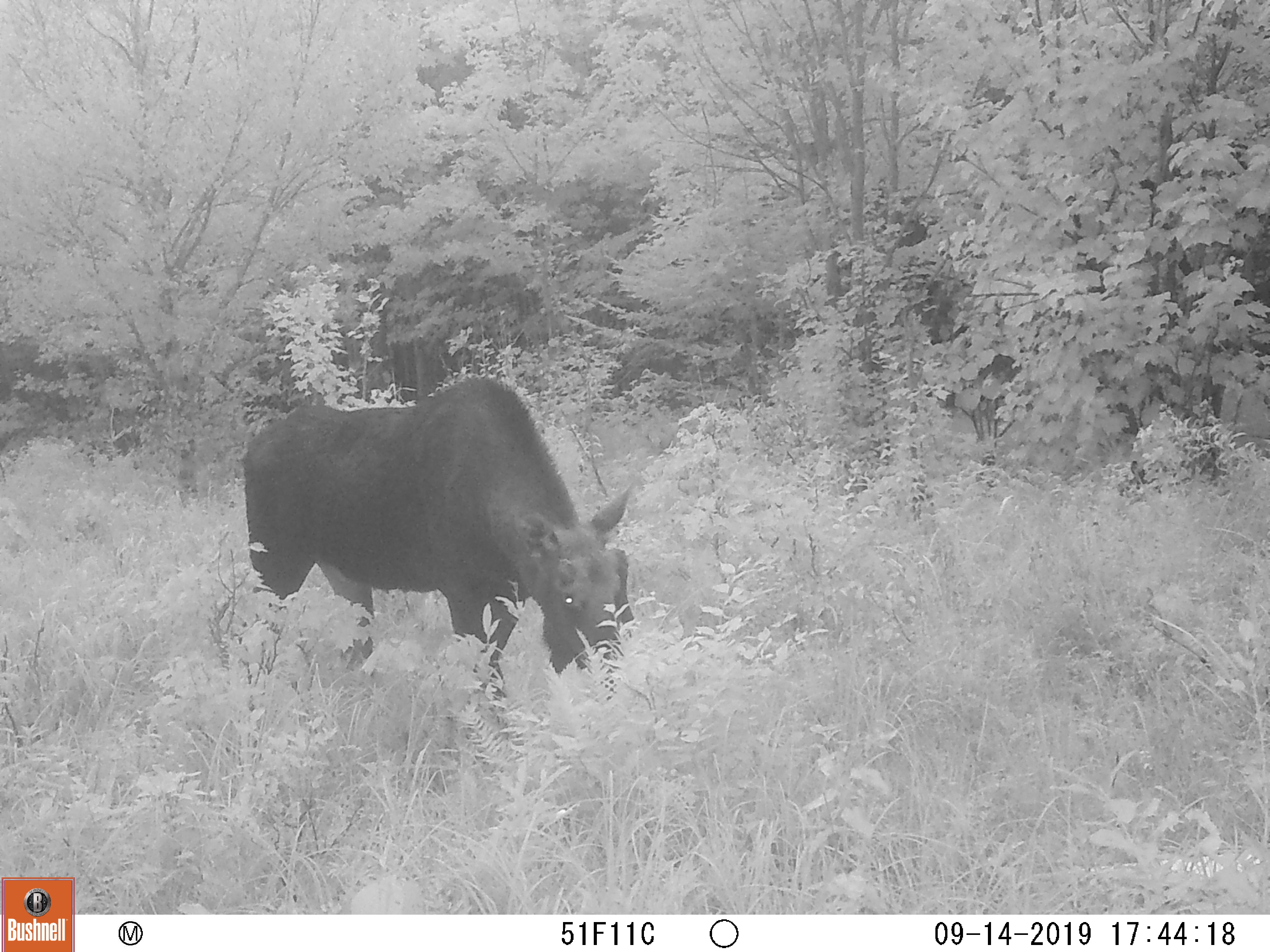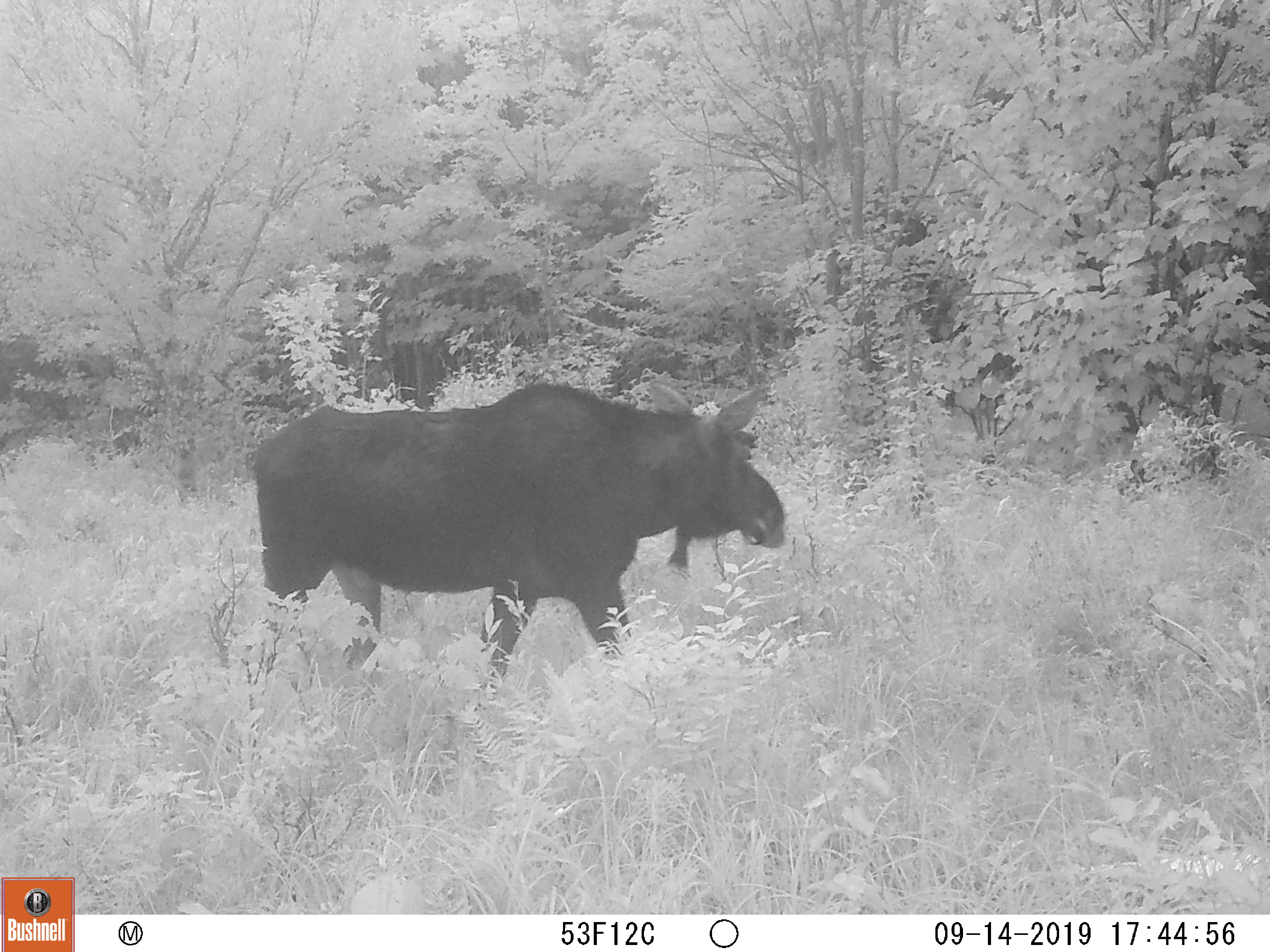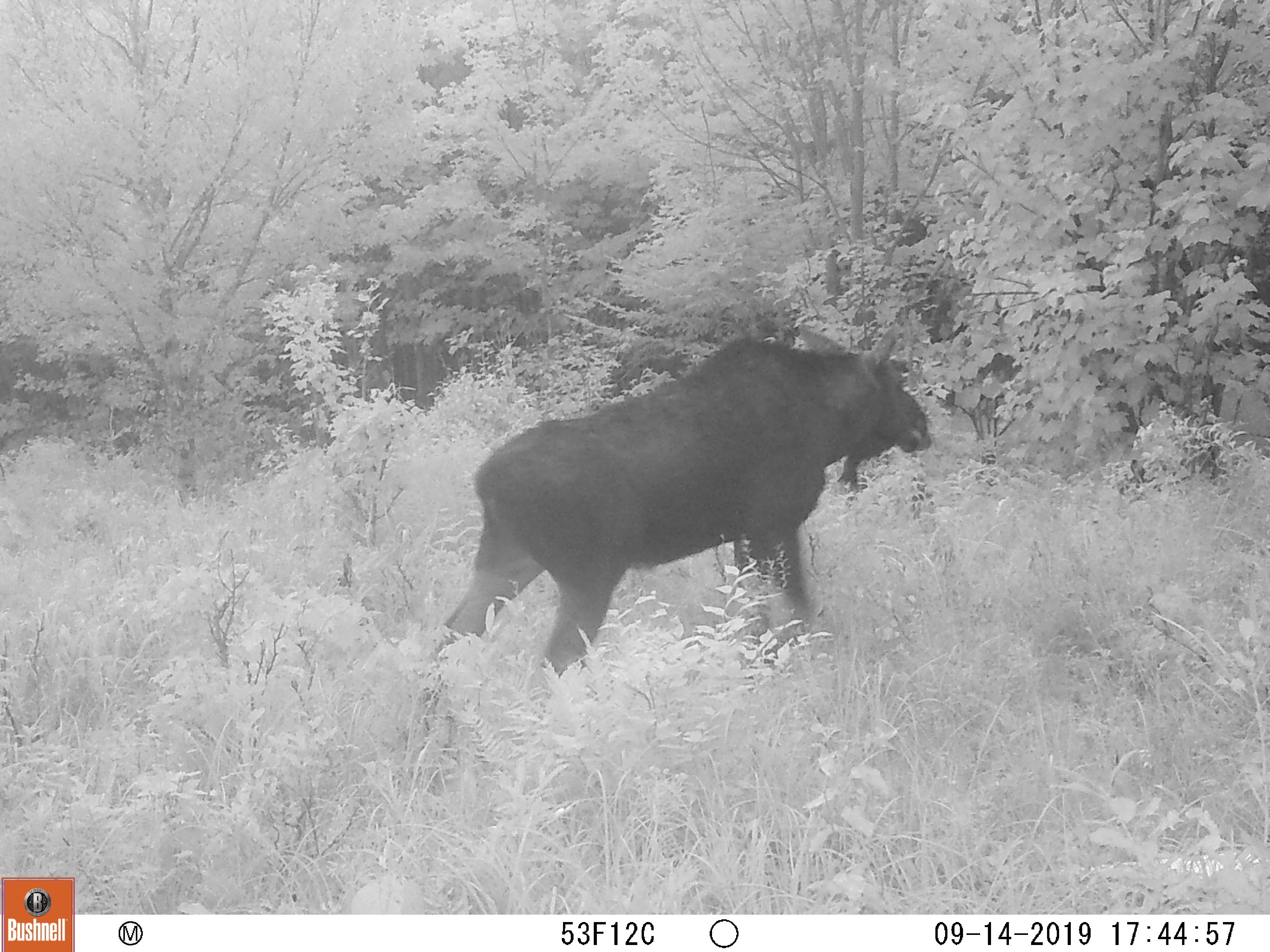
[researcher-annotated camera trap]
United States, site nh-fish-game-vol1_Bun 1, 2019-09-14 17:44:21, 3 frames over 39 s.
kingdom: Animalia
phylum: Chordata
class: Mammalia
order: Artiodactyla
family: Cervidae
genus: Alces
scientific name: Alces alces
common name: moose